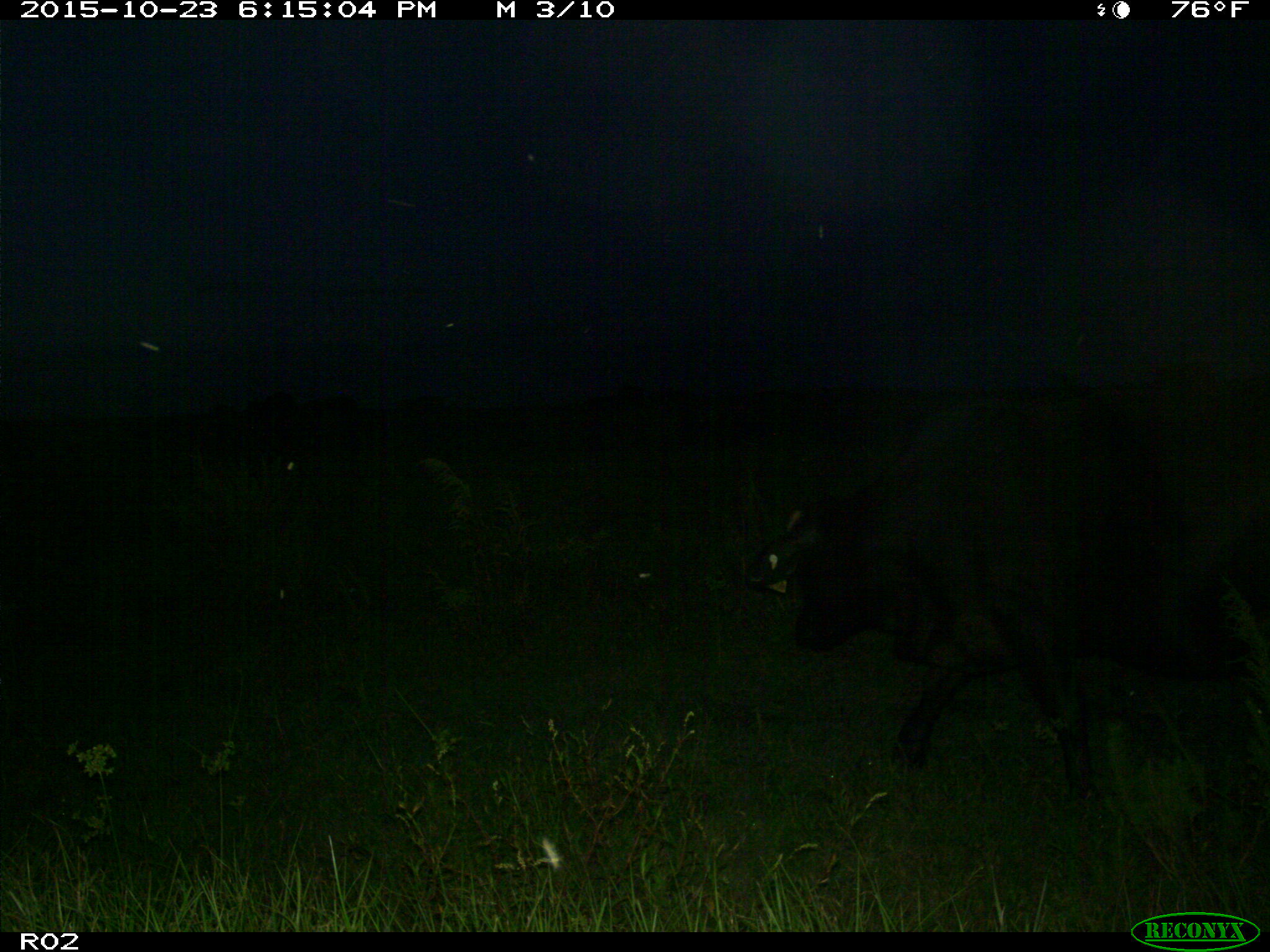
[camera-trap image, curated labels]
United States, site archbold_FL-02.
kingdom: Animalia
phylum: Chordata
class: Mammalia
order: Artiodactyla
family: Bovidae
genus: Bos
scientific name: Bos taurus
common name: domestic cow